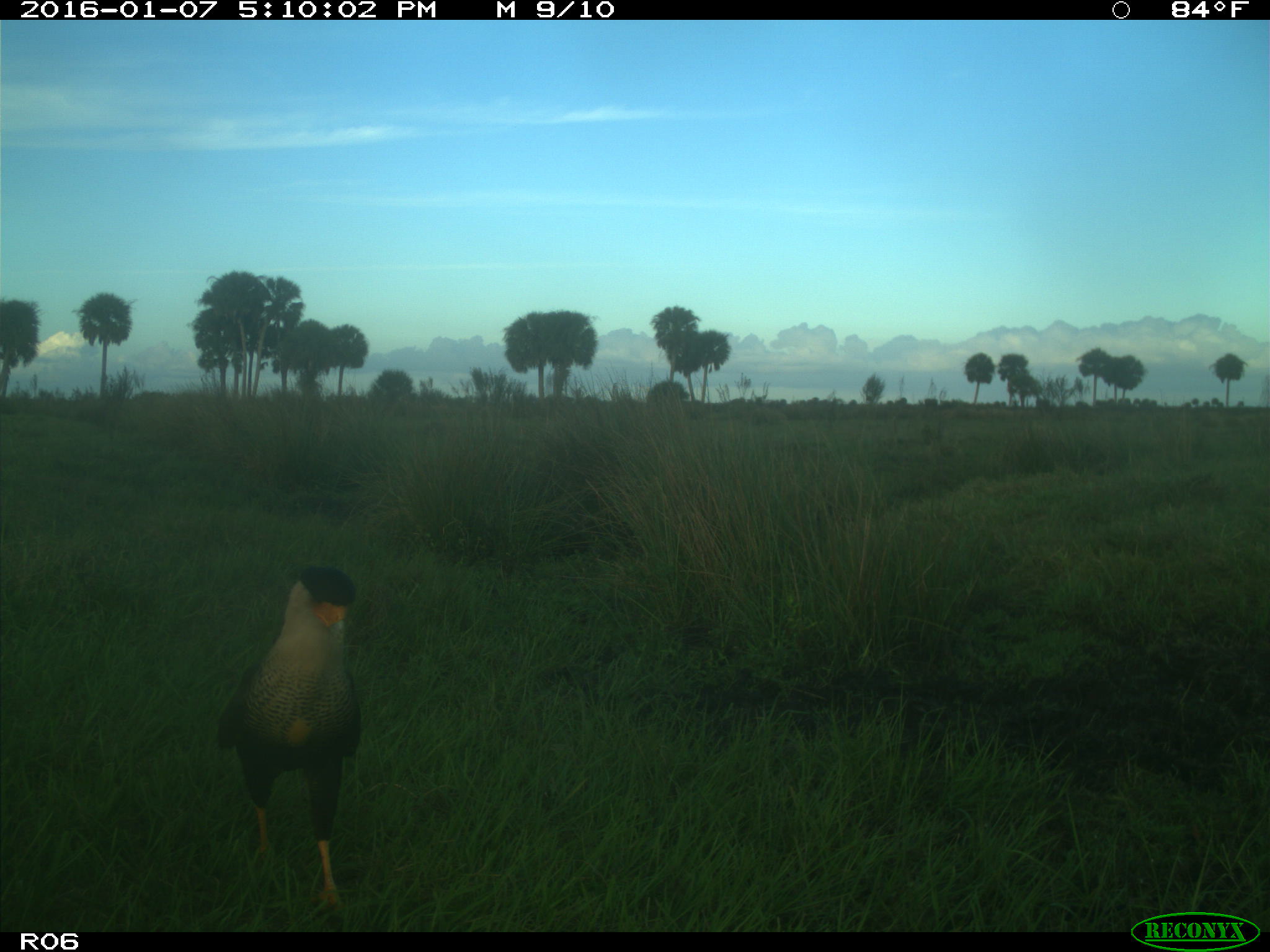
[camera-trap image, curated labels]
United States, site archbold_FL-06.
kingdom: Animalia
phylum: Chordata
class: Aves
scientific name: Aves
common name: birds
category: unidentified bird